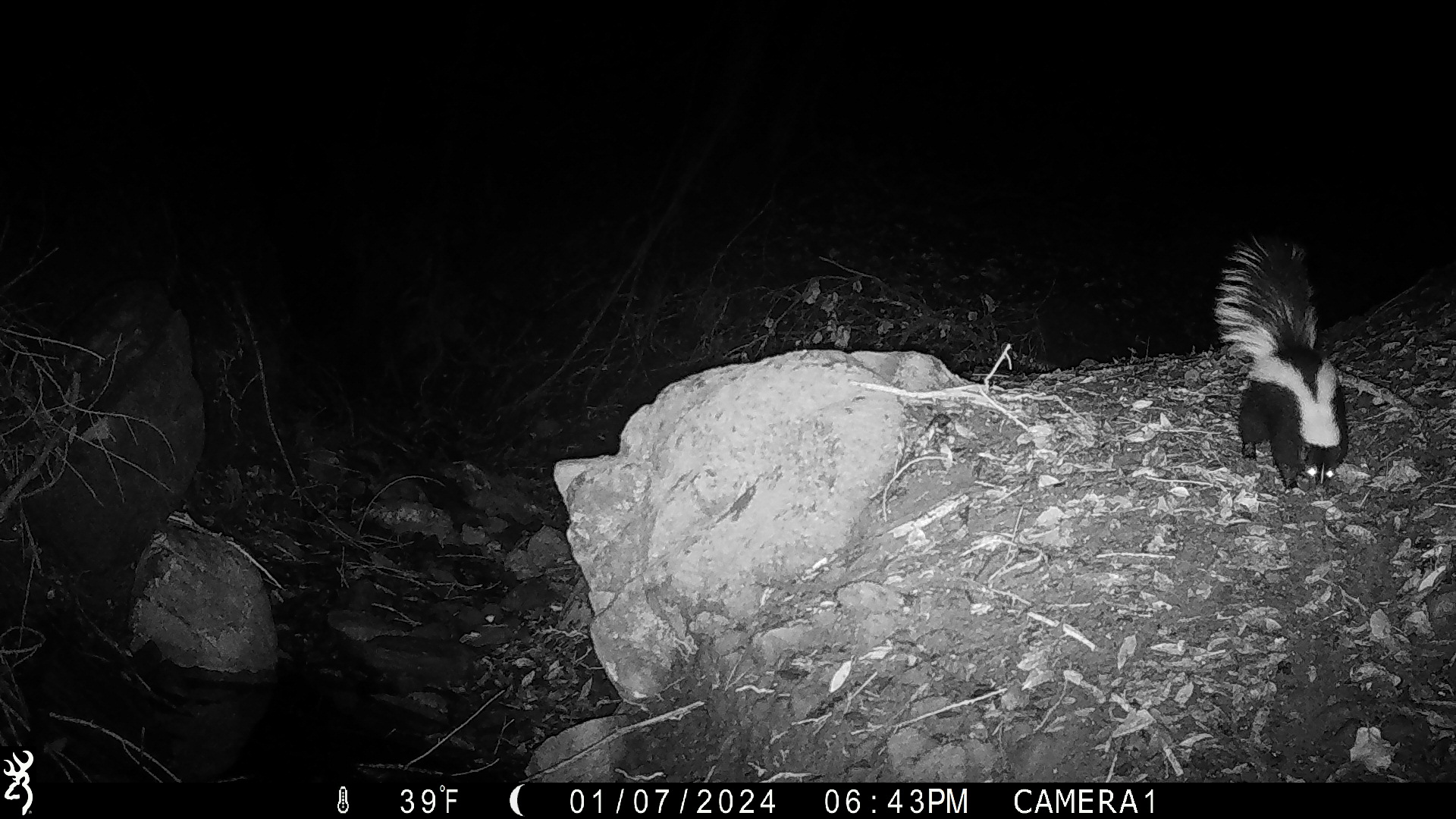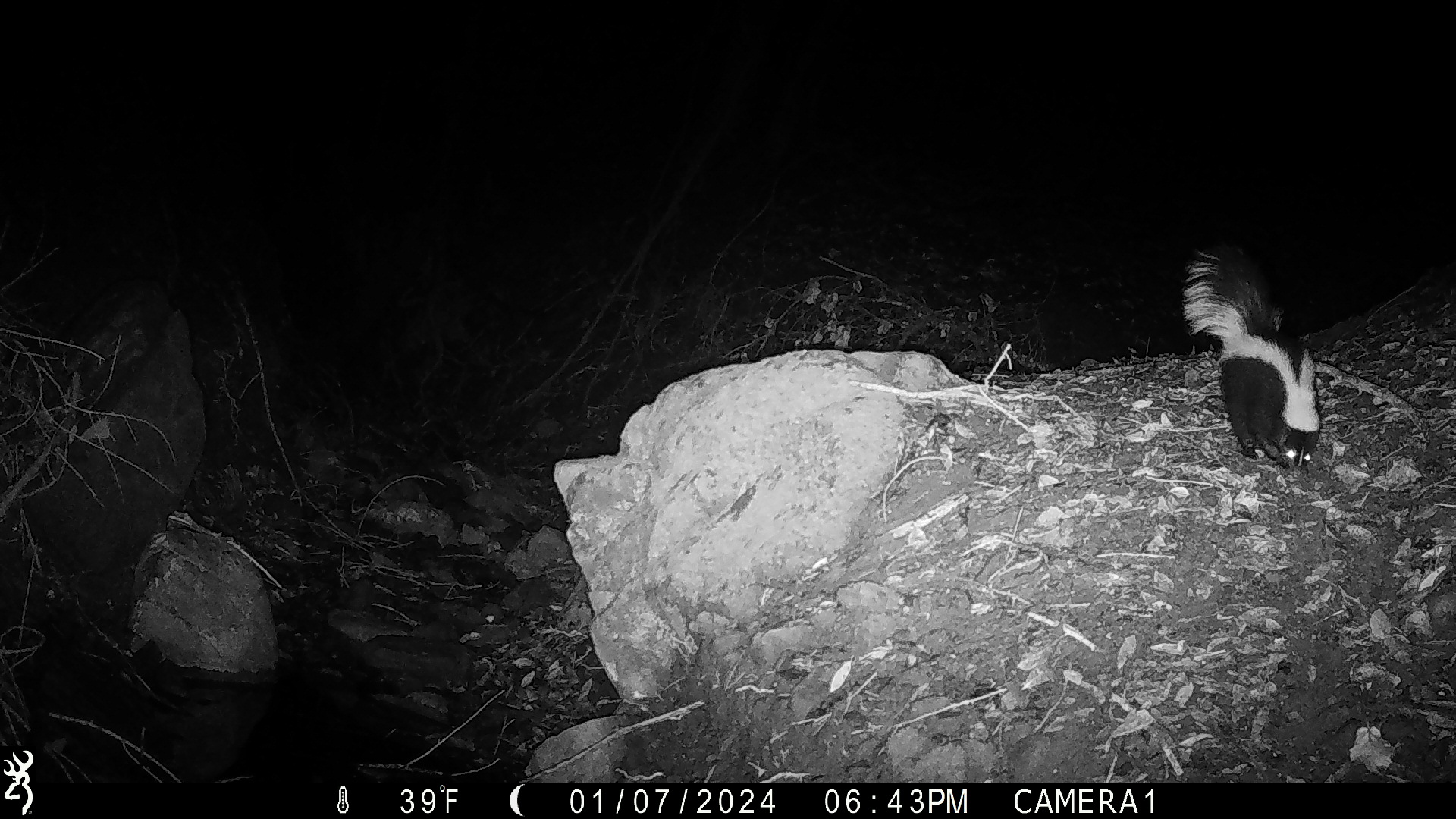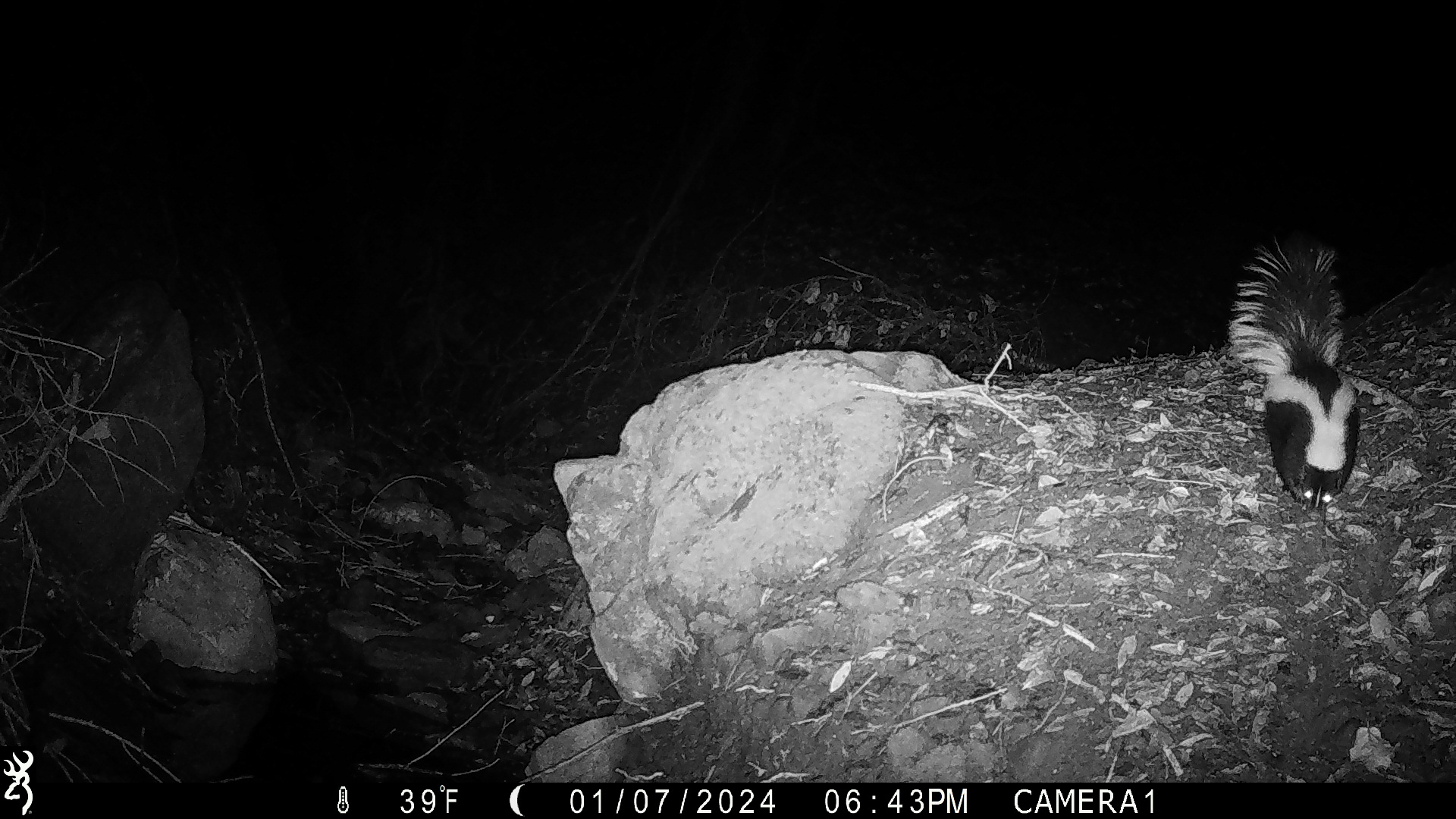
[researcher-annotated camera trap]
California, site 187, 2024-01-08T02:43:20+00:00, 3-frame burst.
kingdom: Animalia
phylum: Chordata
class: Mammalia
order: Carnivora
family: Mephitidae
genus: Mephitis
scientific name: Mephitis mephitis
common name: striped skunk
Striped skunk (Mephitis mephitis).